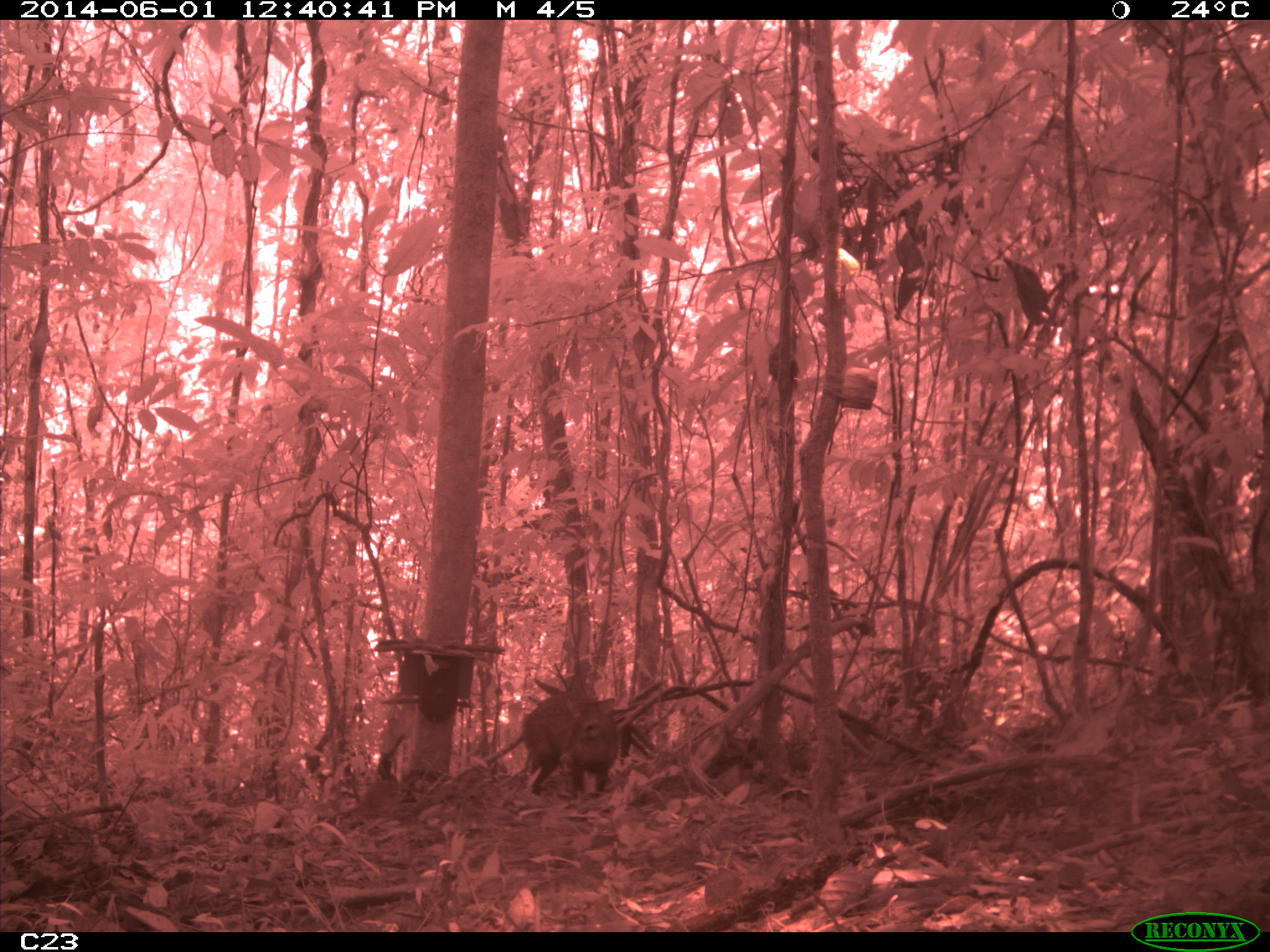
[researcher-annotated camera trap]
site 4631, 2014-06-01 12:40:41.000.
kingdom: Animalia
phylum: Chordata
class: Mammalia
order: Artiodactyla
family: Tayassuidae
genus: Pecari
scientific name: Pecari tajacu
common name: collared peccary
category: tayassu tajacu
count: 2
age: adult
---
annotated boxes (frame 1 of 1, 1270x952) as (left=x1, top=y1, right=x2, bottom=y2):
tayassu tajacu: (left=518, top=694, right=617, bottom=796)